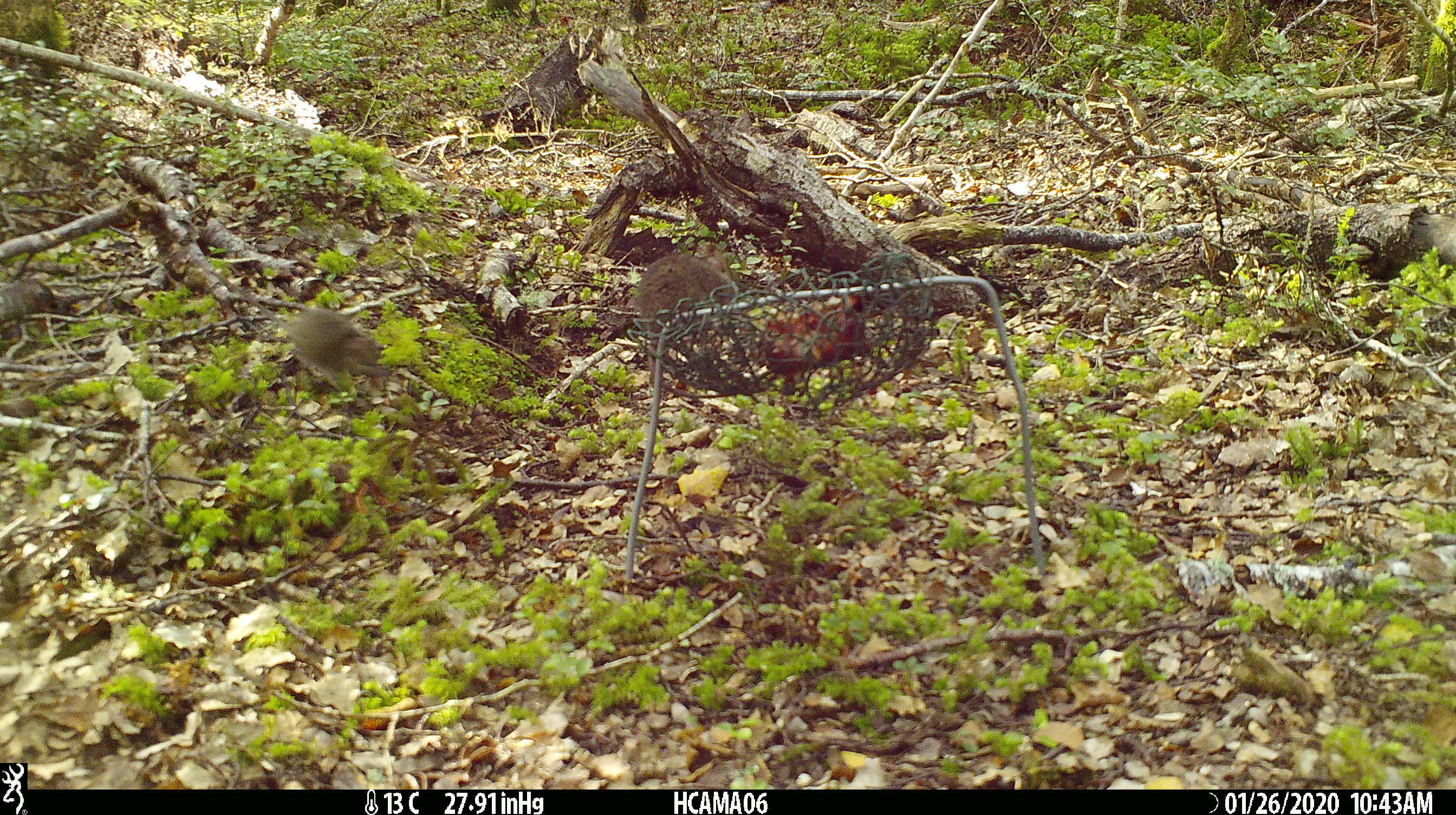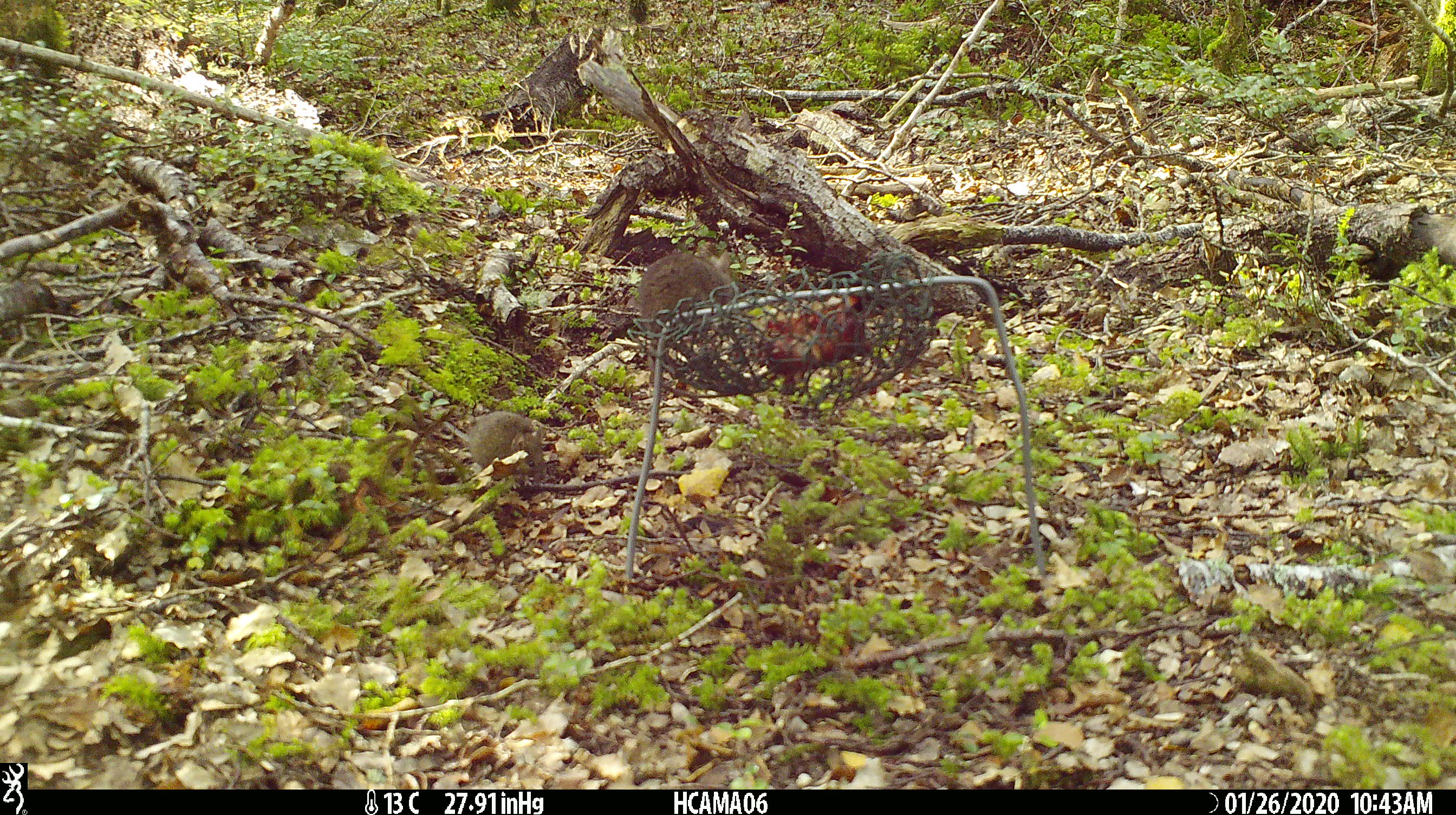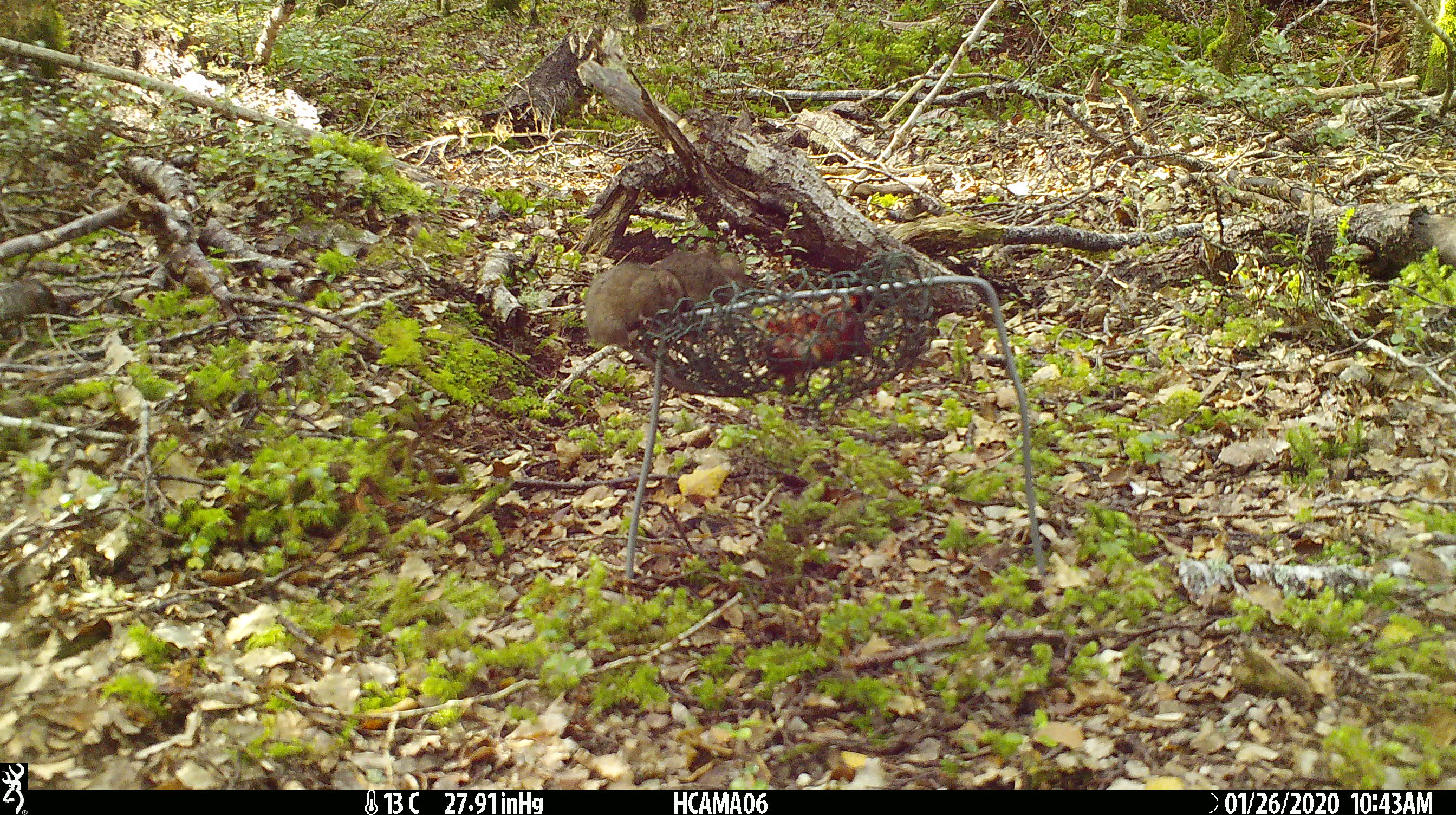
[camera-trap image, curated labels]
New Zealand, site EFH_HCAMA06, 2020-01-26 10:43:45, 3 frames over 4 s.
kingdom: Animalia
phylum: Chordata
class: Mammalia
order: Rodentia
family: Muridae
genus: Mus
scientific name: Mus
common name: mouse